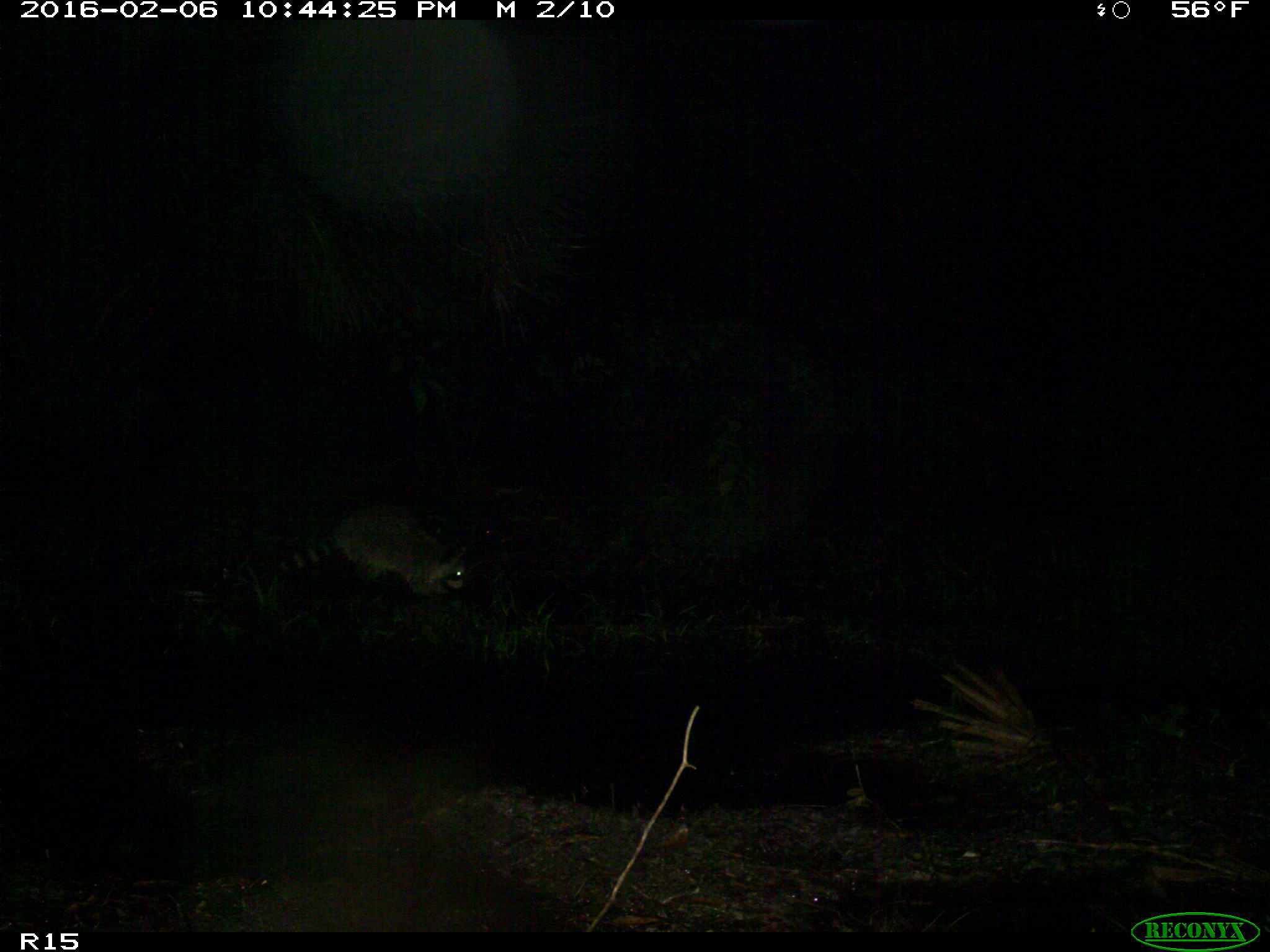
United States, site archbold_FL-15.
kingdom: Animalia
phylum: Chordata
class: Mammalia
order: Carnivora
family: Procyonidae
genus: Procyon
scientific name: Procyon lotor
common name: common raccoon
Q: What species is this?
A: Procyon lotor (common raccoon).